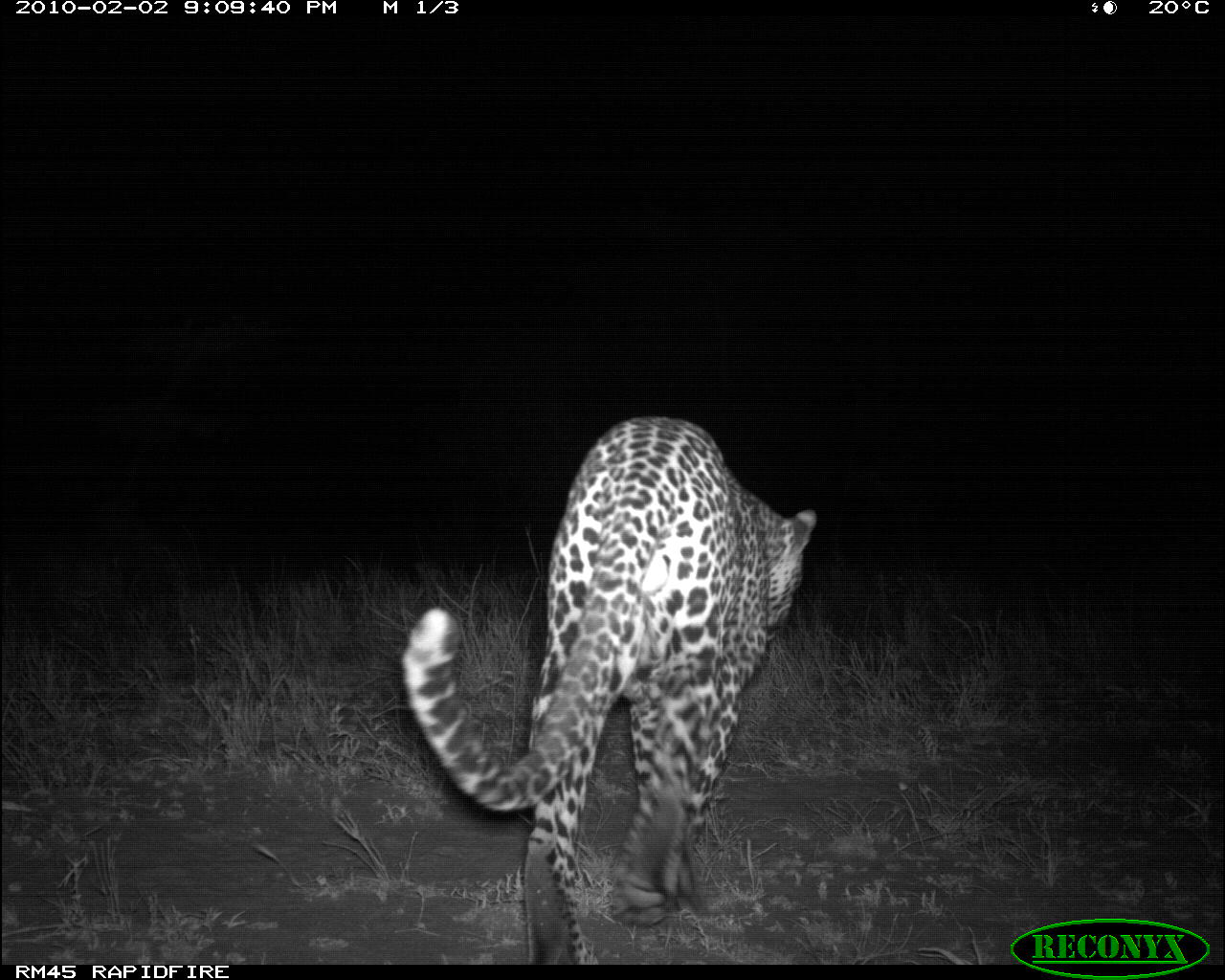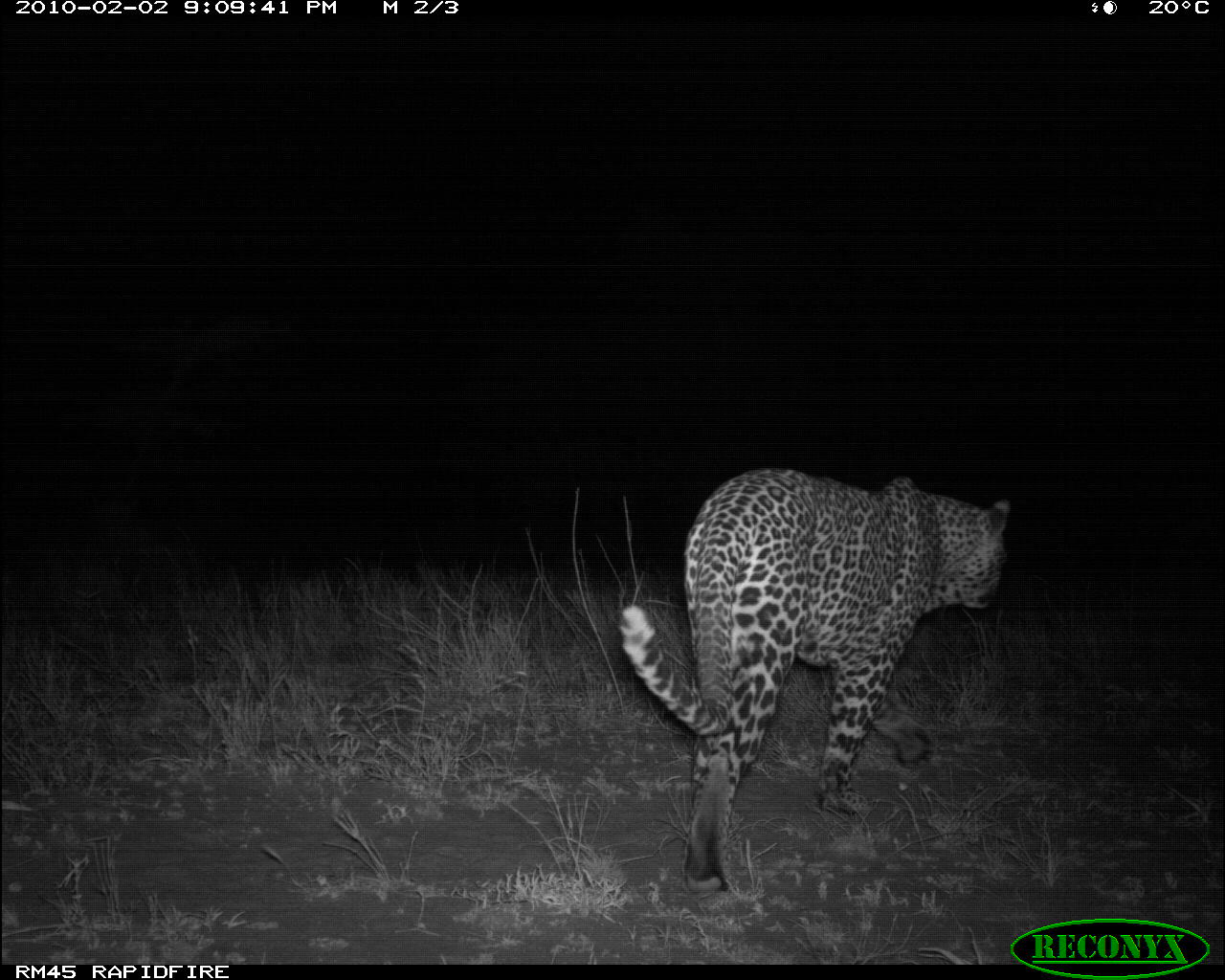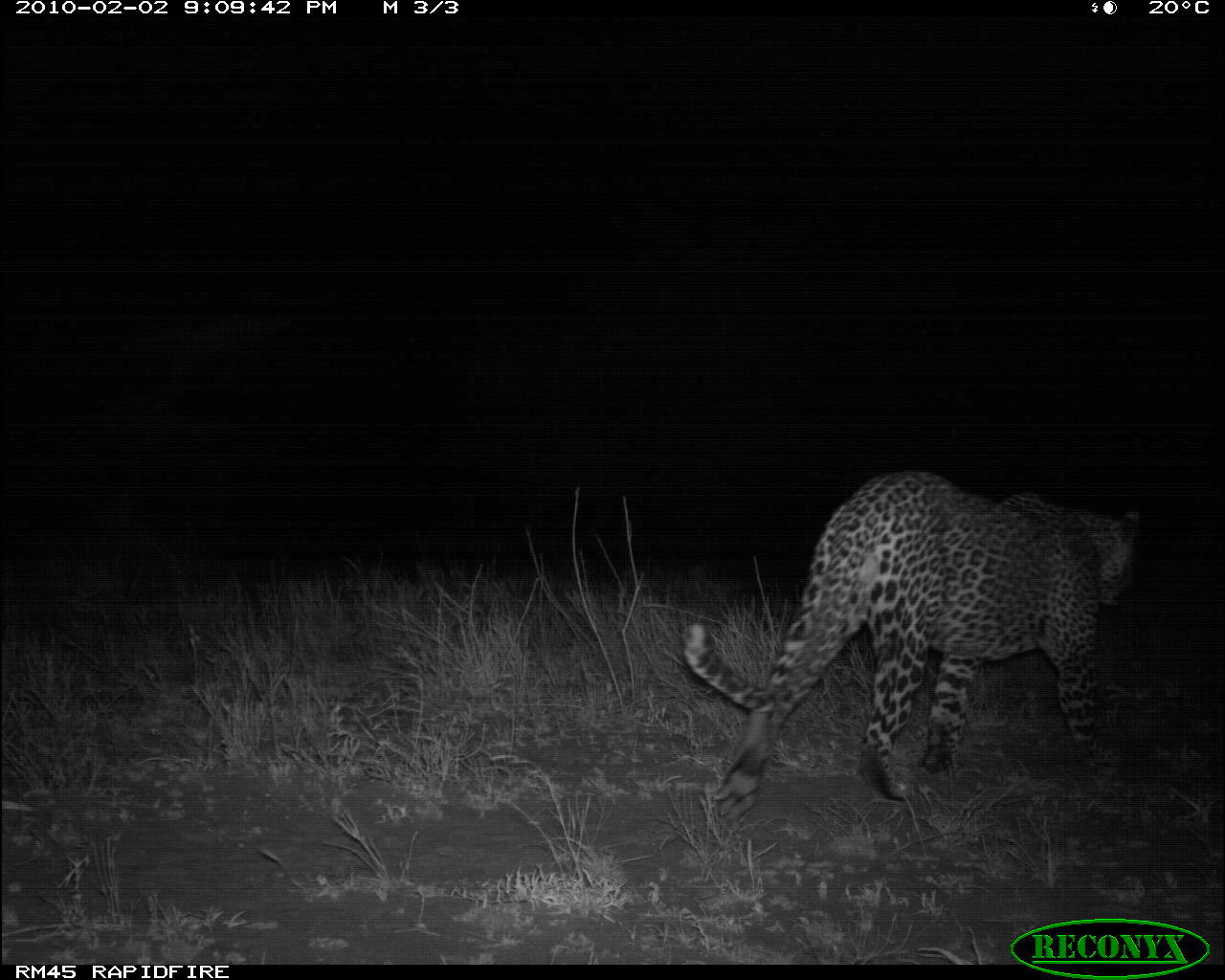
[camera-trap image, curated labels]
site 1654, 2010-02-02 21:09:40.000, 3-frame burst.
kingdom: Animalia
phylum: Chordata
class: Mammalia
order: Carnivora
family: Felidae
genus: Panthera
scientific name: Panthera pardus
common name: leopard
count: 1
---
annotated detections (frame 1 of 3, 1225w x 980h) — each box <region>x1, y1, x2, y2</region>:
panthera pardus: <region>399, 412, 819, 965</region>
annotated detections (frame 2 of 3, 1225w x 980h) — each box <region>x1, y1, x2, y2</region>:
panthera pardus: <region>615, 465, 1012, 894</region>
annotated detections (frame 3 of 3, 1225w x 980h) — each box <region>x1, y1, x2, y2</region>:
panthera pardus: <region>677, 465, 1142, 820</region>